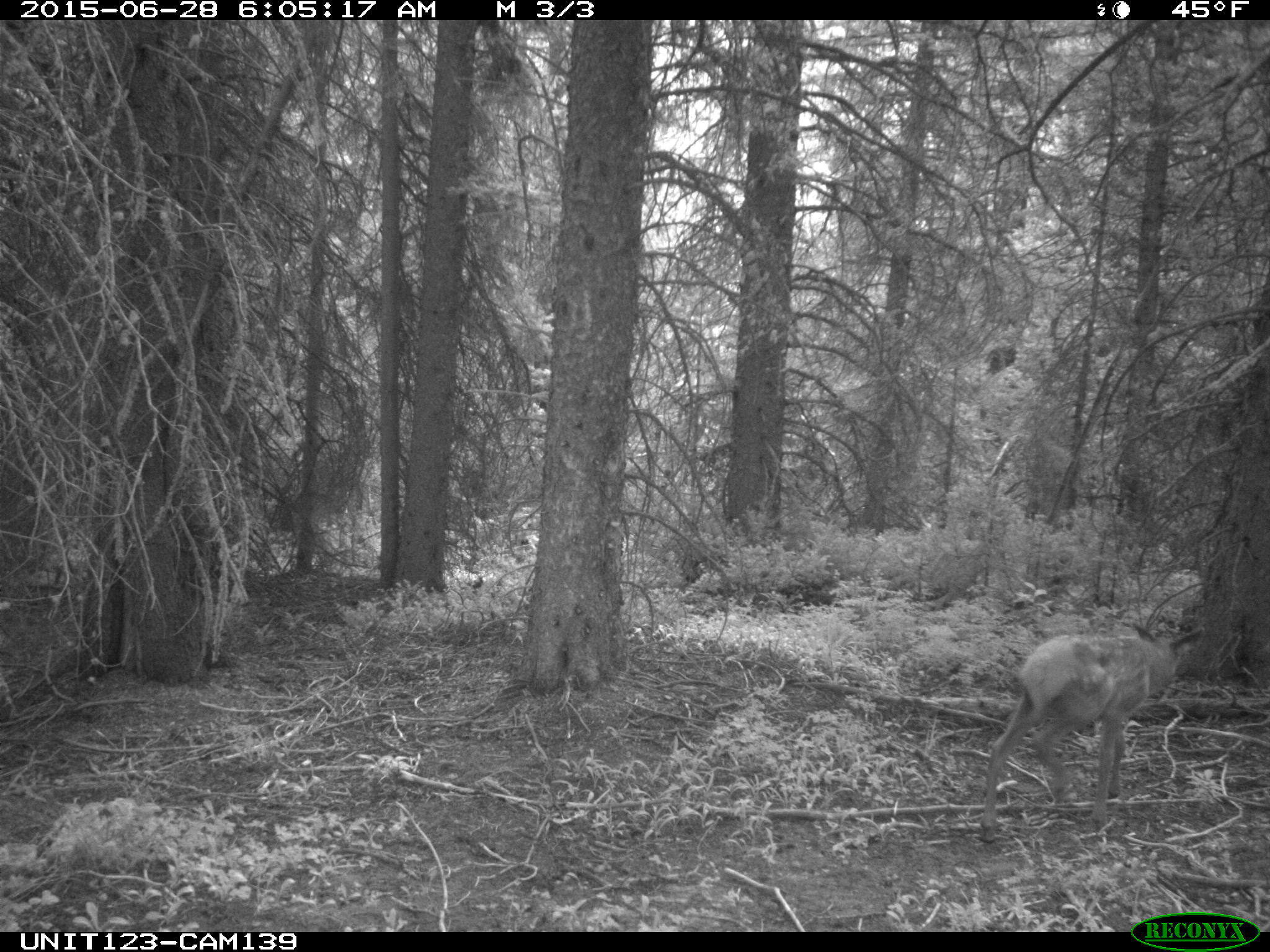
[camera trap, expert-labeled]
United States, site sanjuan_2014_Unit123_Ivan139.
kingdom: Animalia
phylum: Chordata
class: Mammalia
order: Artiodactyla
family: Cervidae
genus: Cervus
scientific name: Cervus elaphus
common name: red deer